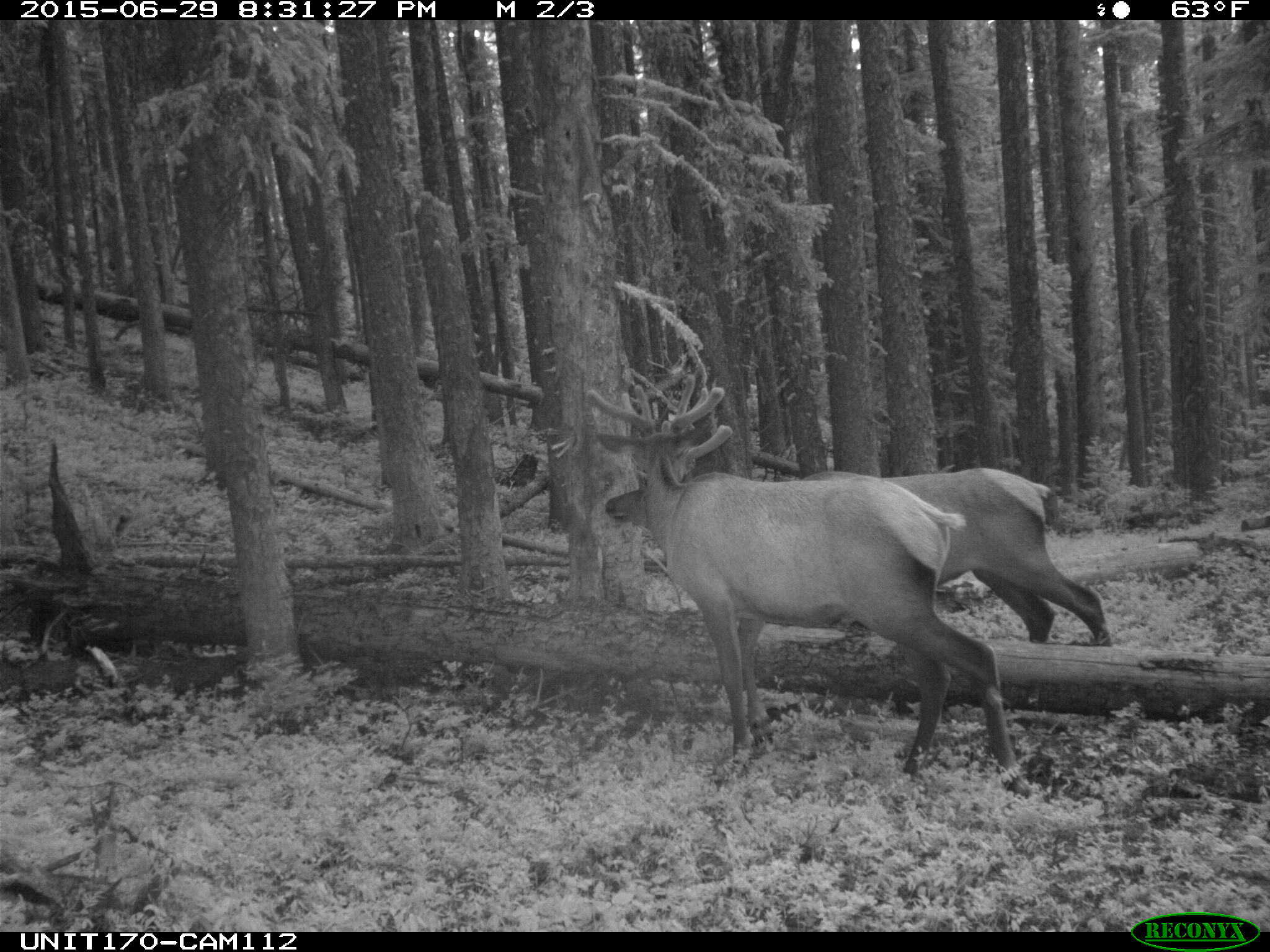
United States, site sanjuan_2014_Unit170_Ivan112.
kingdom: Animalia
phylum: Chordata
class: Mammalia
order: Artiodactyla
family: Cervidae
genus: Cervus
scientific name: Cervus elaphus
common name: red deer